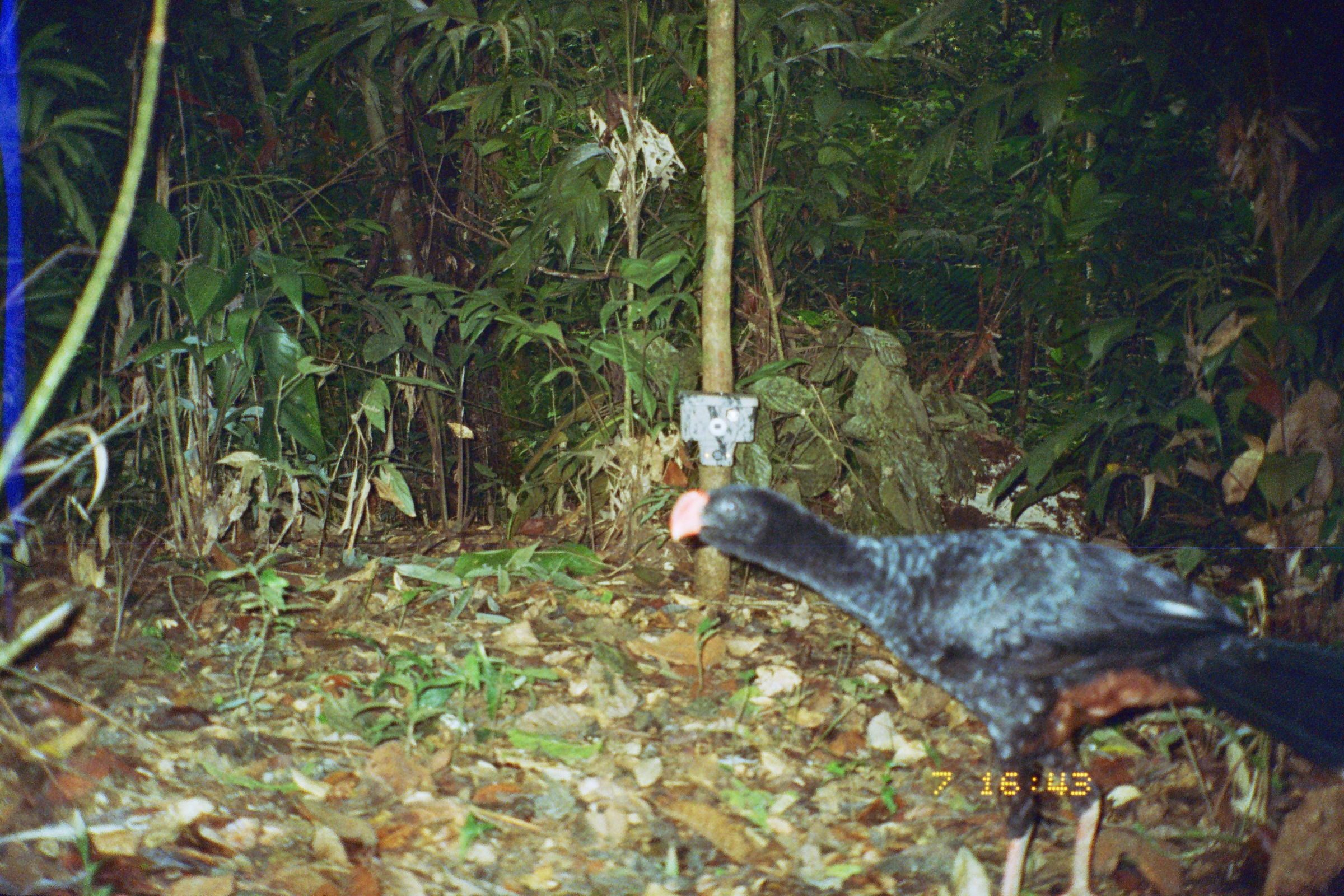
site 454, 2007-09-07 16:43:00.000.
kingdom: Animalia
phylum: Chordata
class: Aves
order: Galliformes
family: Cracidae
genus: Mitu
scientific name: Mitu tuberosum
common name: razor-billed curassow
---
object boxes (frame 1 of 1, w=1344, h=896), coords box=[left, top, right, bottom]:
mitu tuberosum: box=[664, 480, 1338, 890]